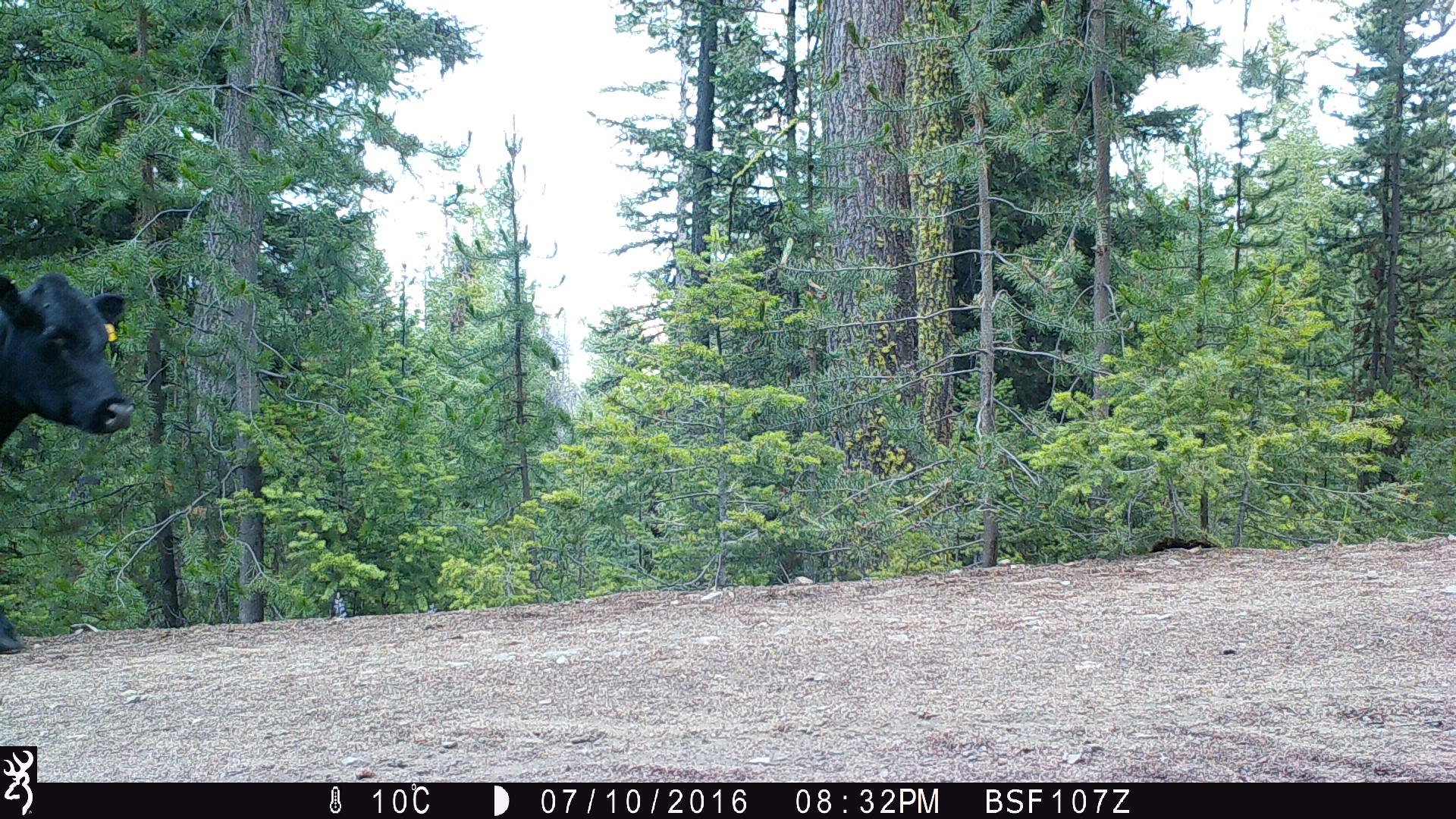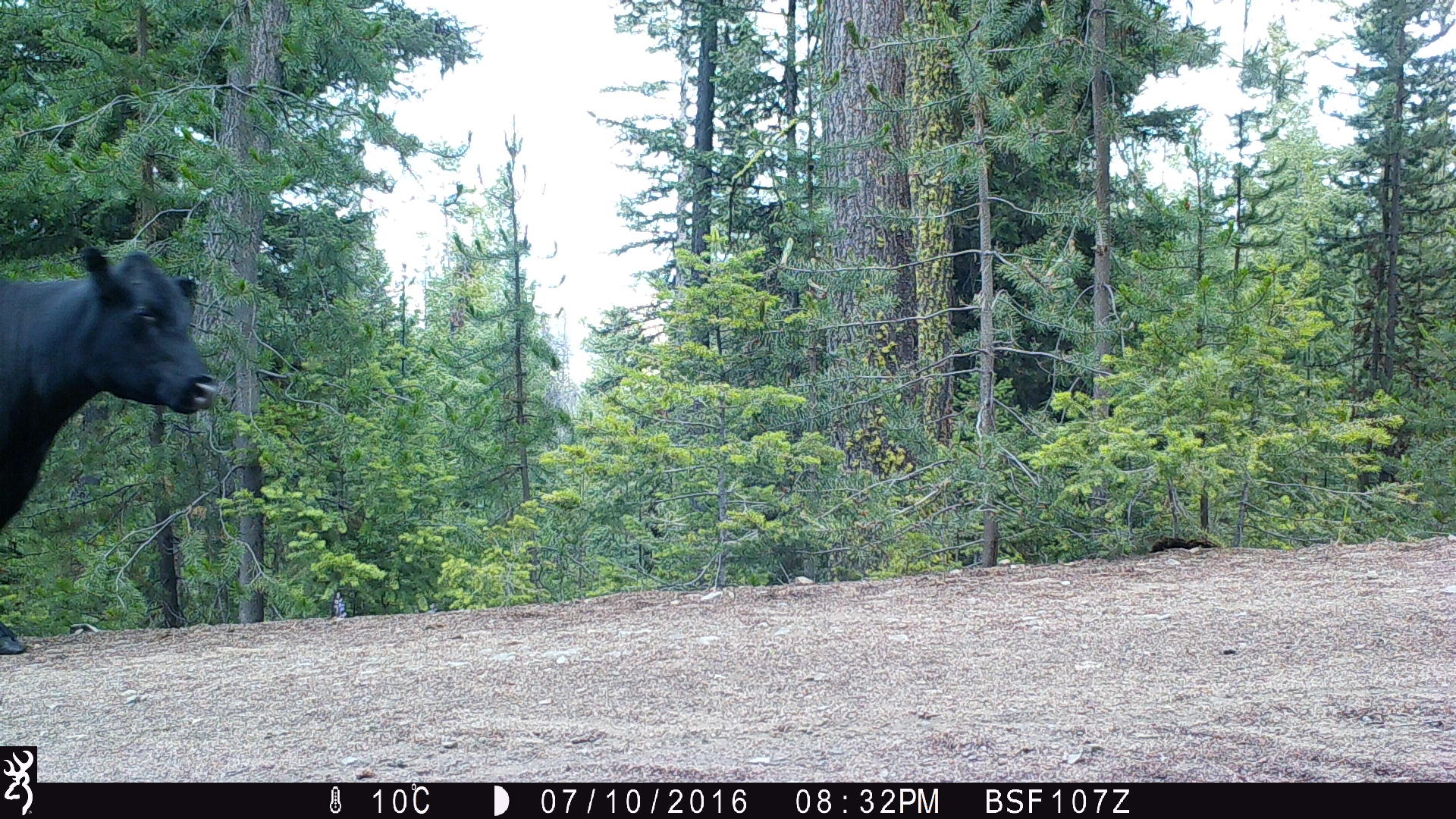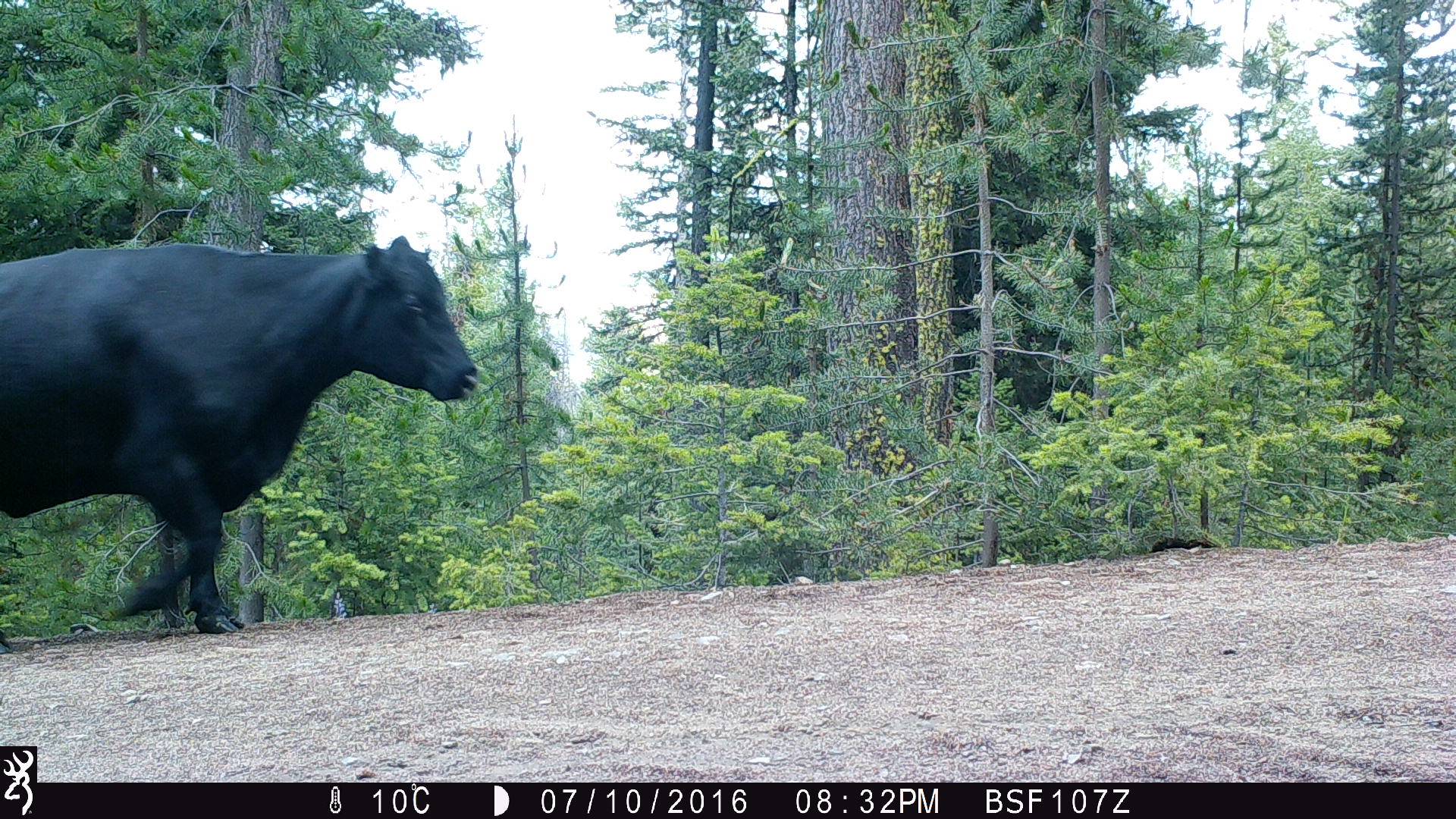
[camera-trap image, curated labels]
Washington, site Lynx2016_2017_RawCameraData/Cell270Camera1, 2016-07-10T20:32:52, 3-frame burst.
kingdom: Animalia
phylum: Chordata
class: Mammalia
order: Artiodactyla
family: Bovidae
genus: Bos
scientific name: Bos taurus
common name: domestic cattle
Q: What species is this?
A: Domestic cattle (Bos taurus).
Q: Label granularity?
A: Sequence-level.